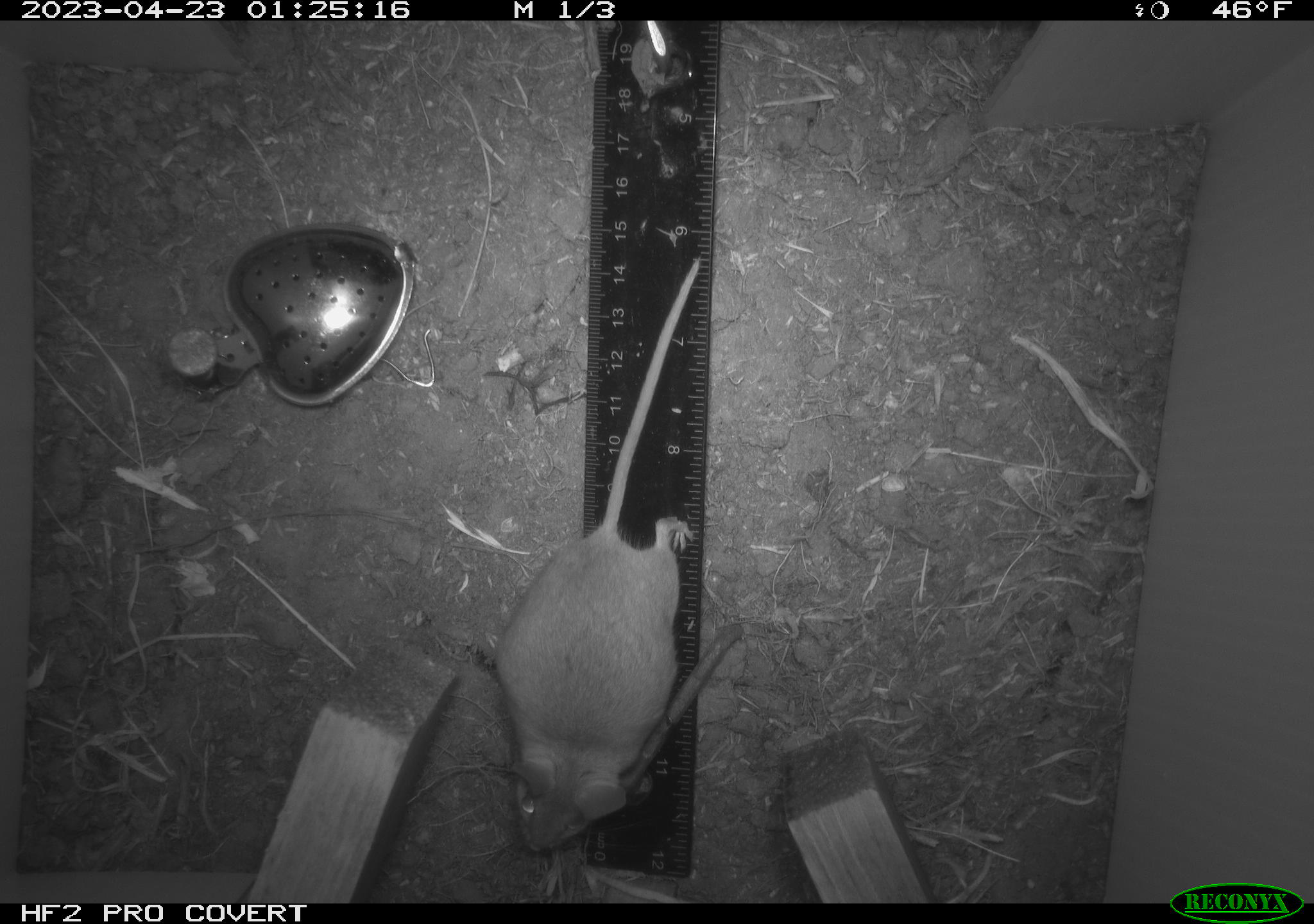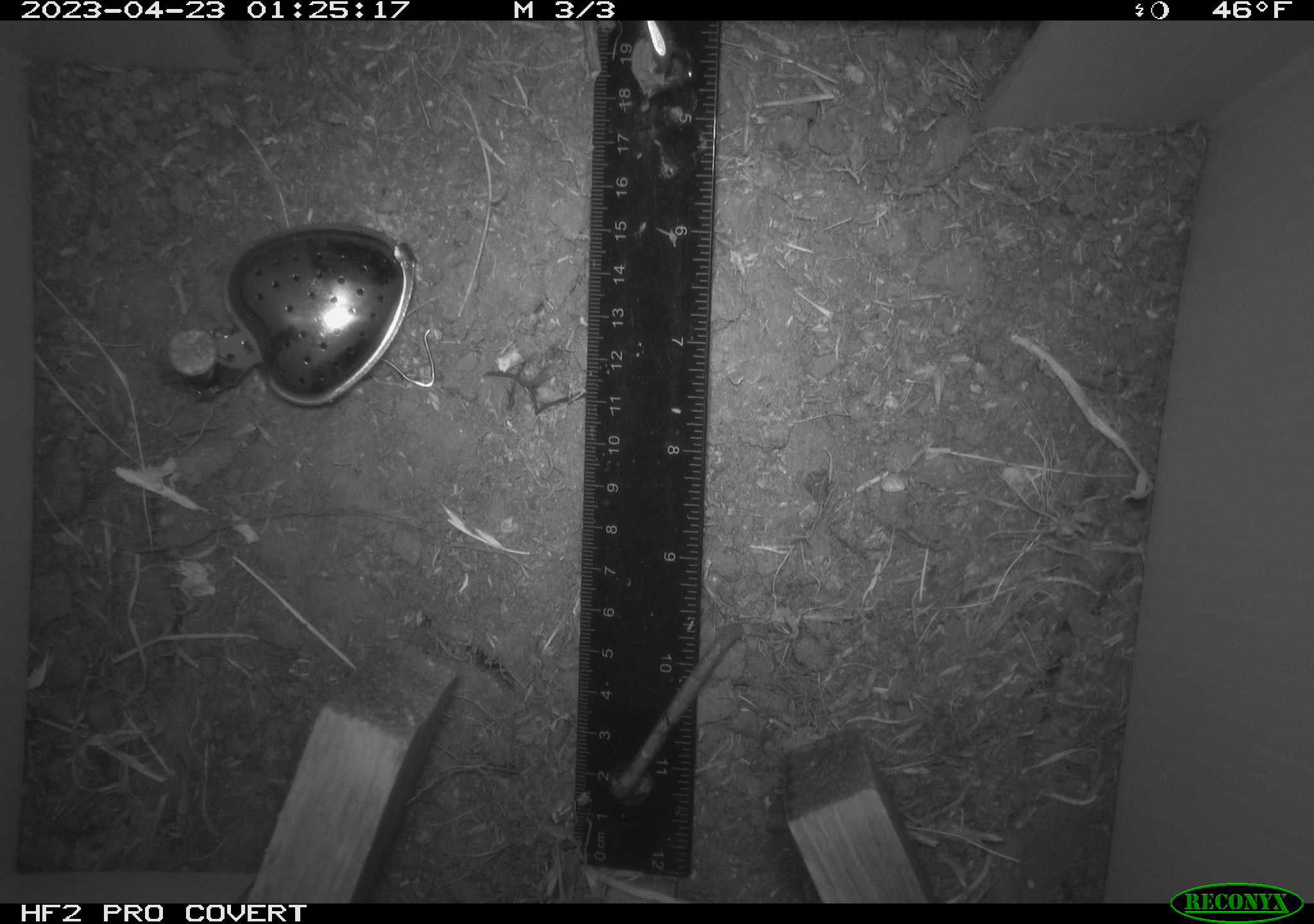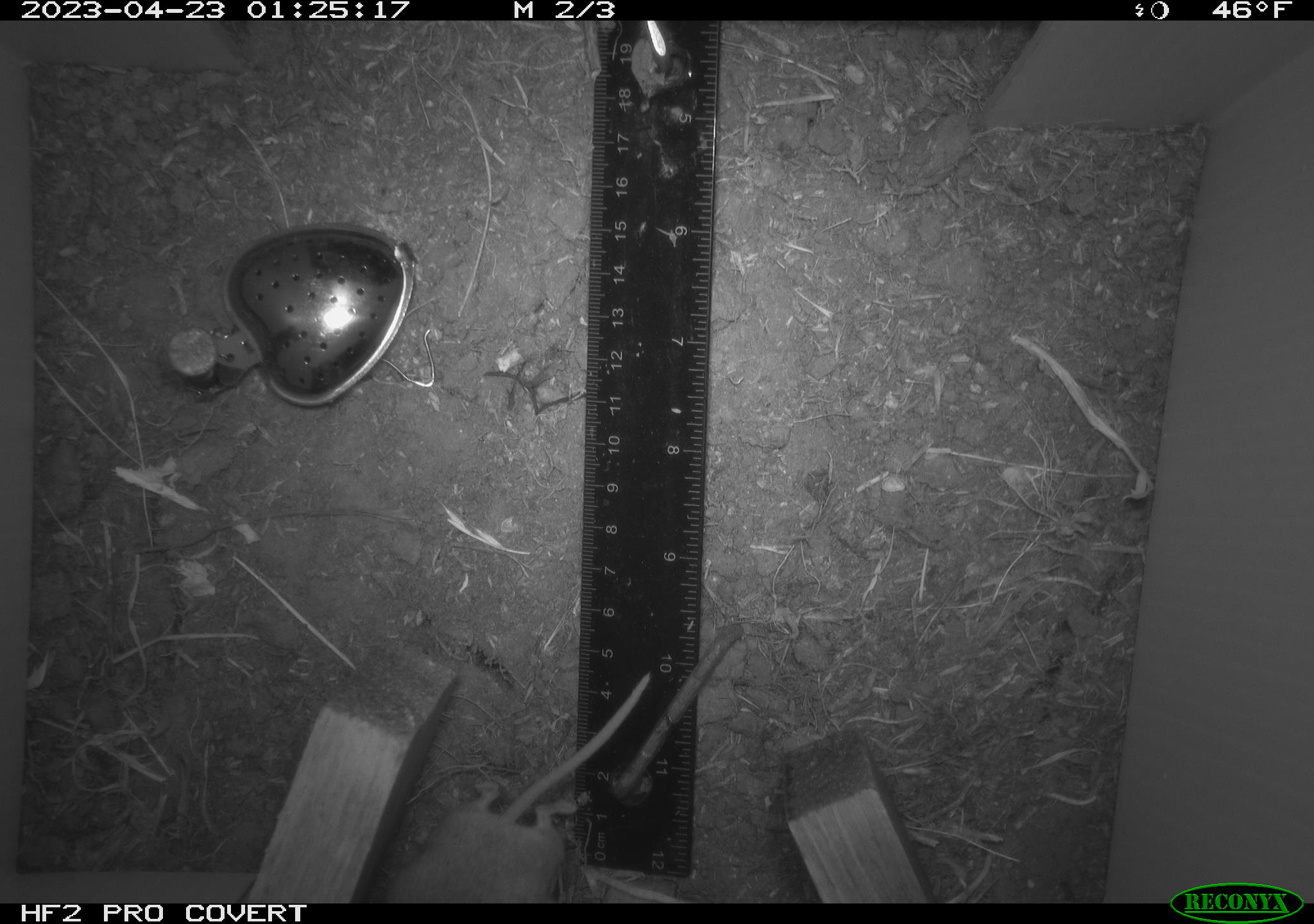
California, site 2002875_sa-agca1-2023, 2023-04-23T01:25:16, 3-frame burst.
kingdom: Animalia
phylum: Chordata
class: Mammalia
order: Rodentia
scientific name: Rodentia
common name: mouse species